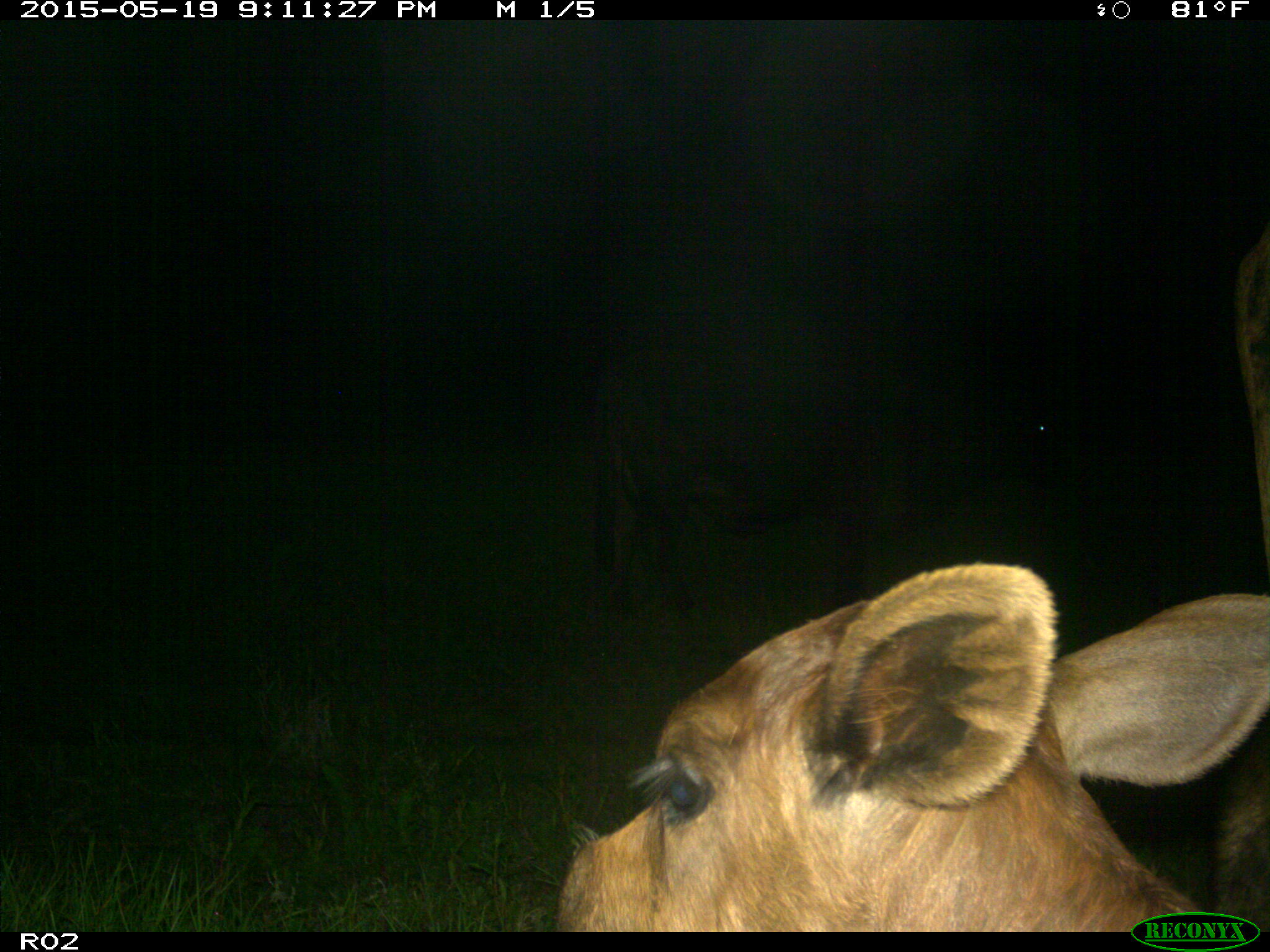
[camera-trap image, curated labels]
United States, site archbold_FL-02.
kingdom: Animalia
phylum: Chordata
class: Mammalia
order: Artiodactyla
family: Bovidae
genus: Bos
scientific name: Bos taurus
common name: domestic cow